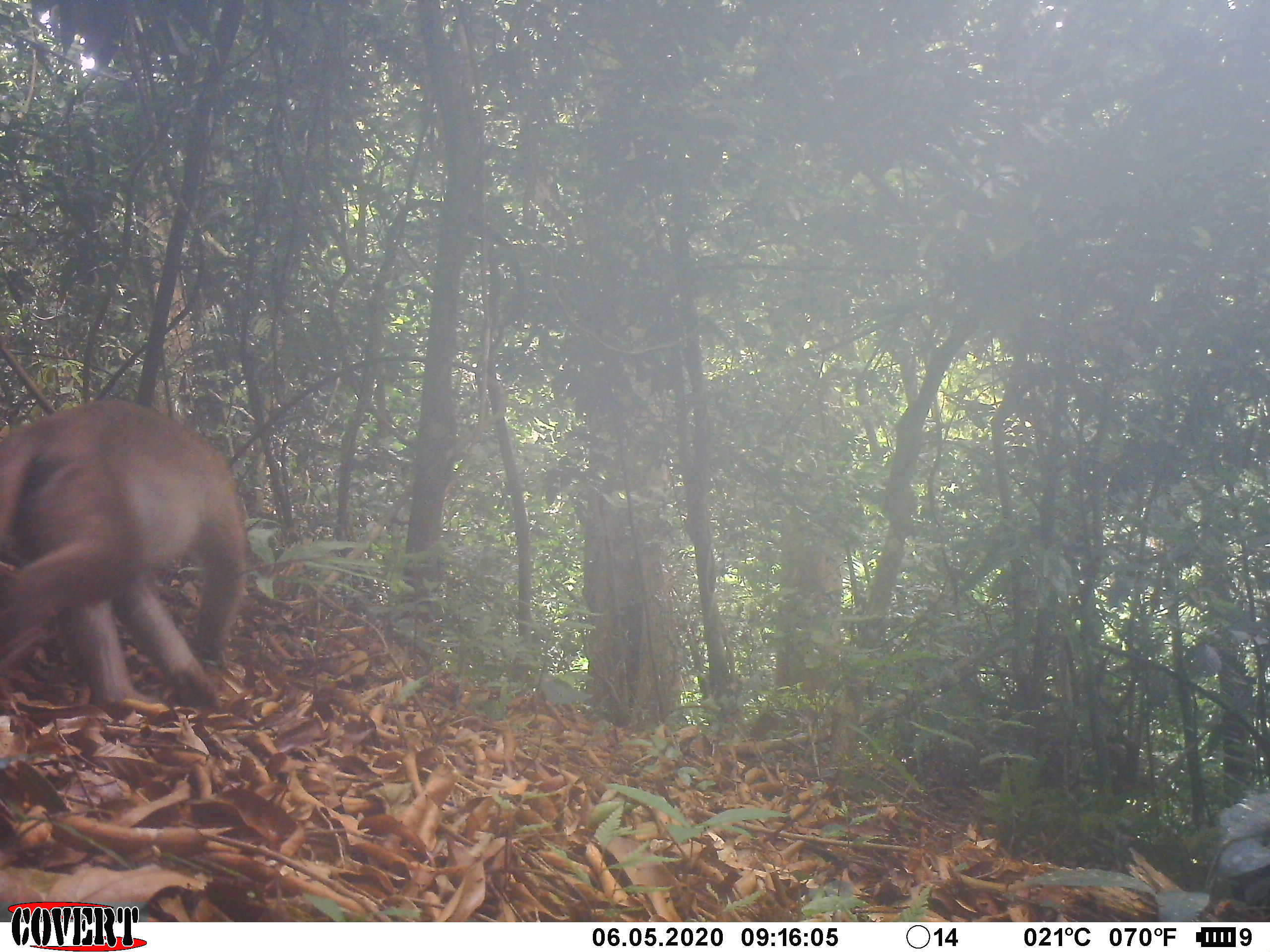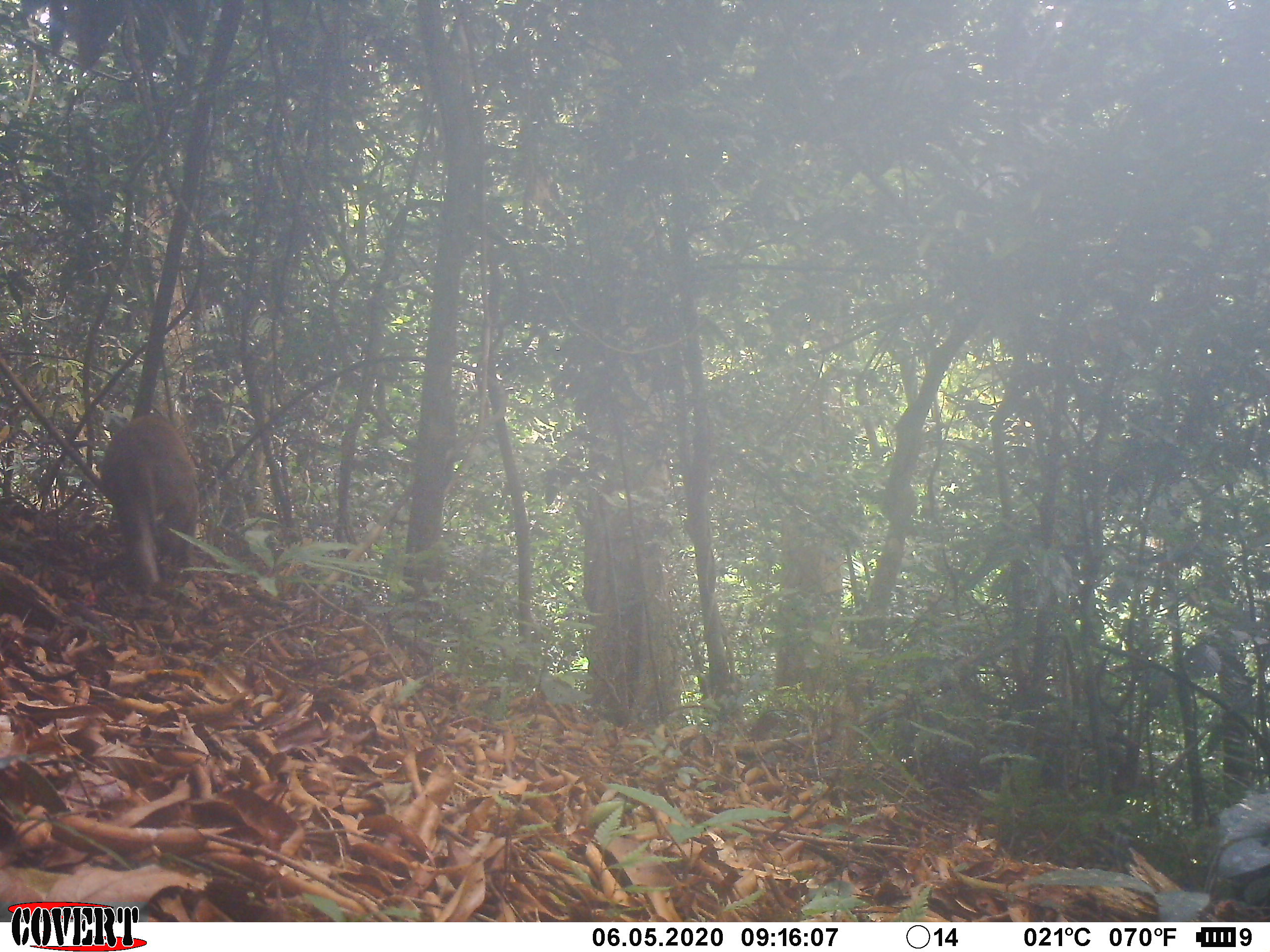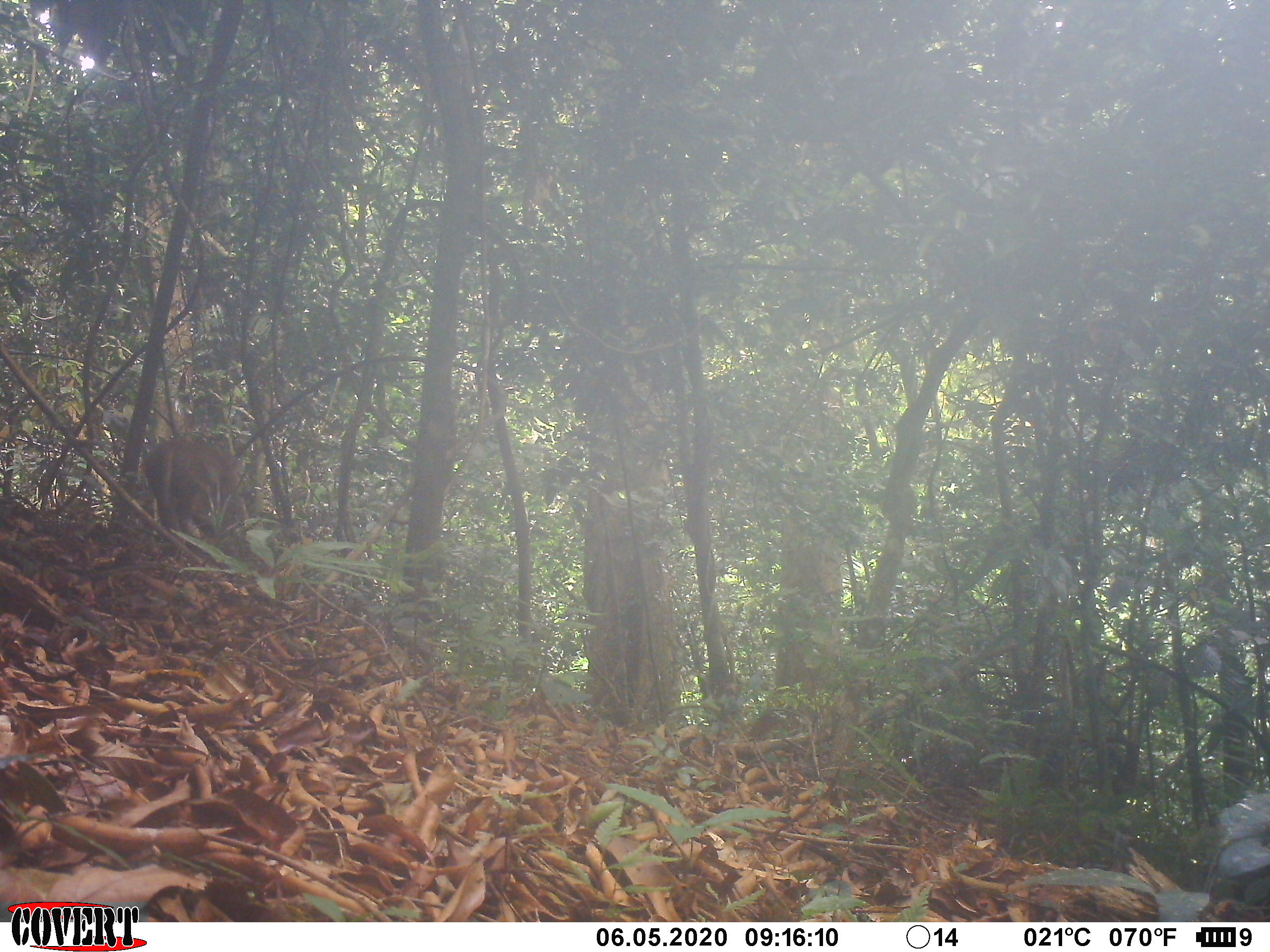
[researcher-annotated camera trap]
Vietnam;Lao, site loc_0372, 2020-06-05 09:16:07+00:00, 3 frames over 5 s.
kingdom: Animalia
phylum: Chordata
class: Mammalia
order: Primates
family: Cercopithecidae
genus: Macaca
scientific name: Macaca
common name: macaques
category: assam or rhesus macaque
Assam or rhesus macaque (macaques) (Macaca). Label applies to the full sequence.